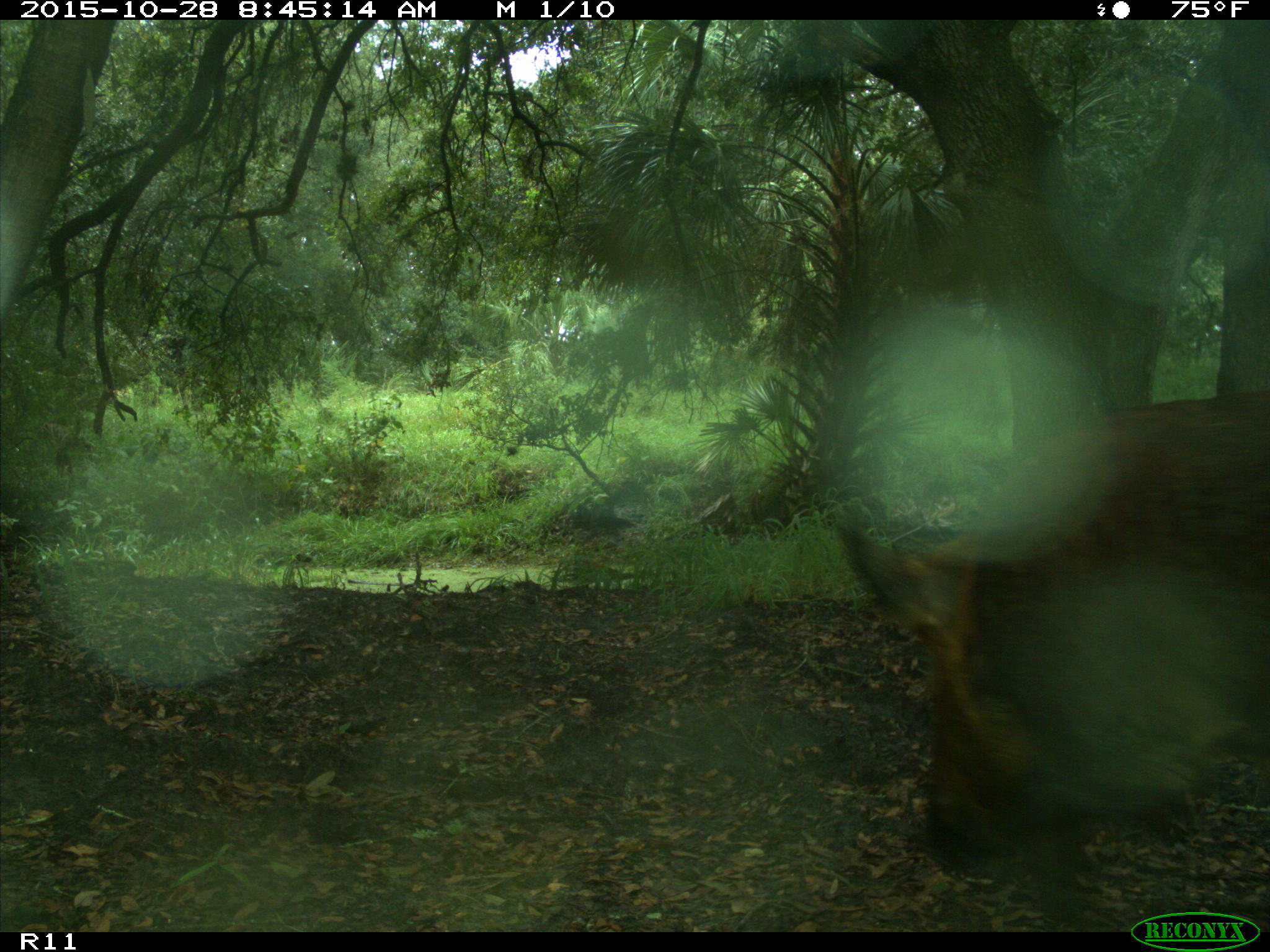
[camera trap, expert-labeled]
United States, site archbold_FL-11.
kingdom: Animalia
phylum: Chordata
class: Mammalia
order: Artiodactyla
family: Suidae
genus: Sus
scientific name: Sus scrofa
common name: wild boar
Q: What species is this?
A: Sus scrofa (wild boar).